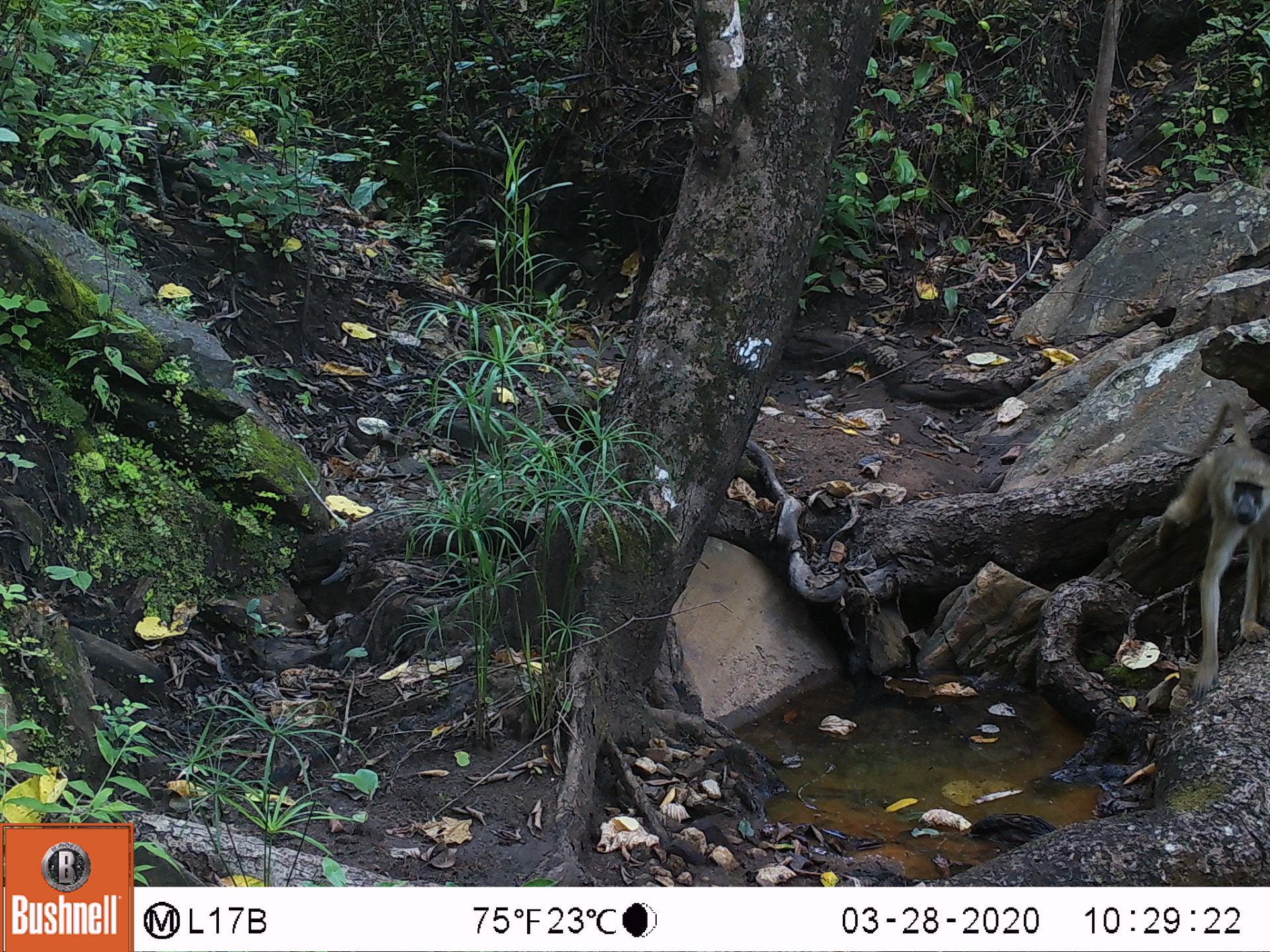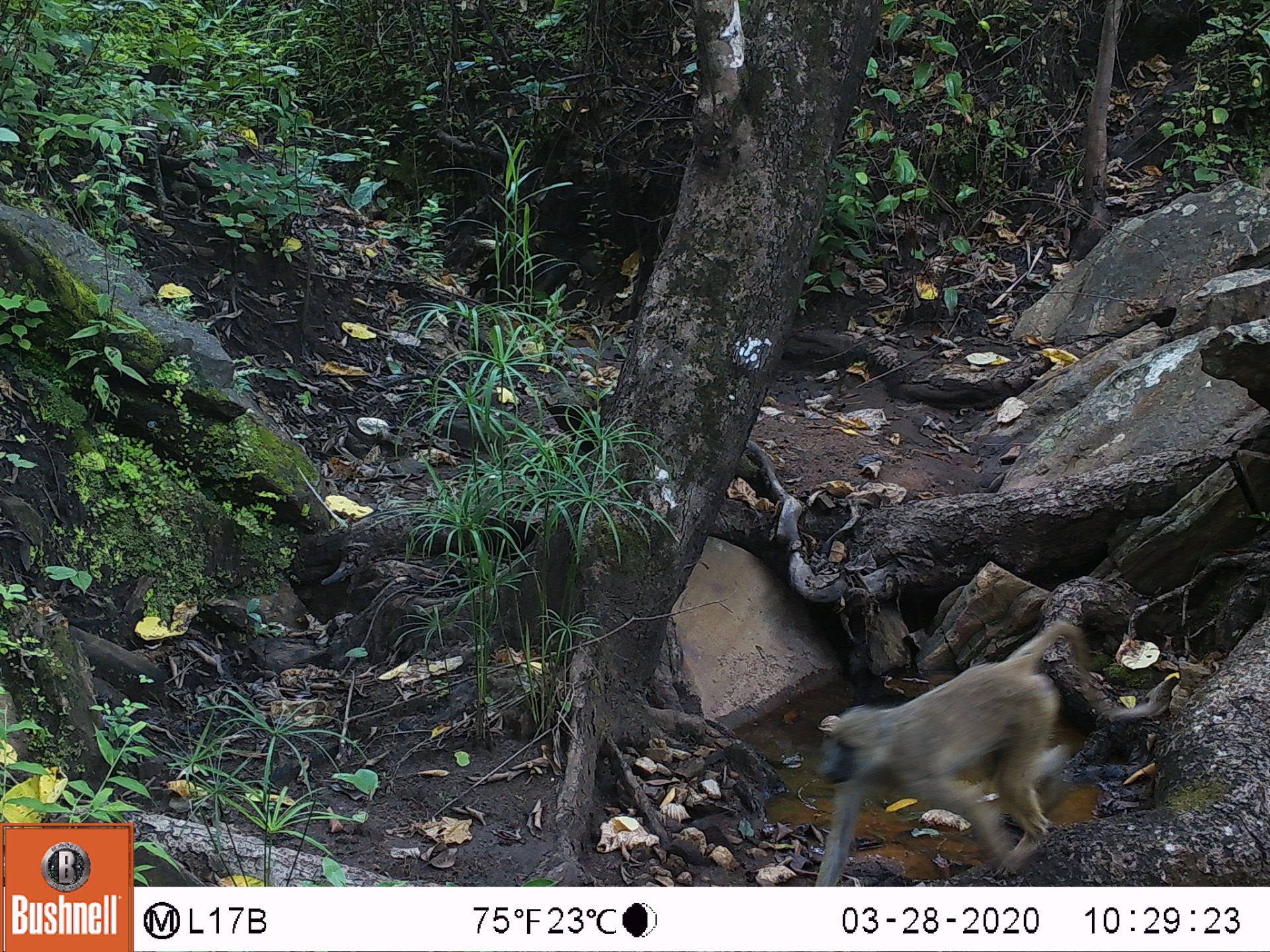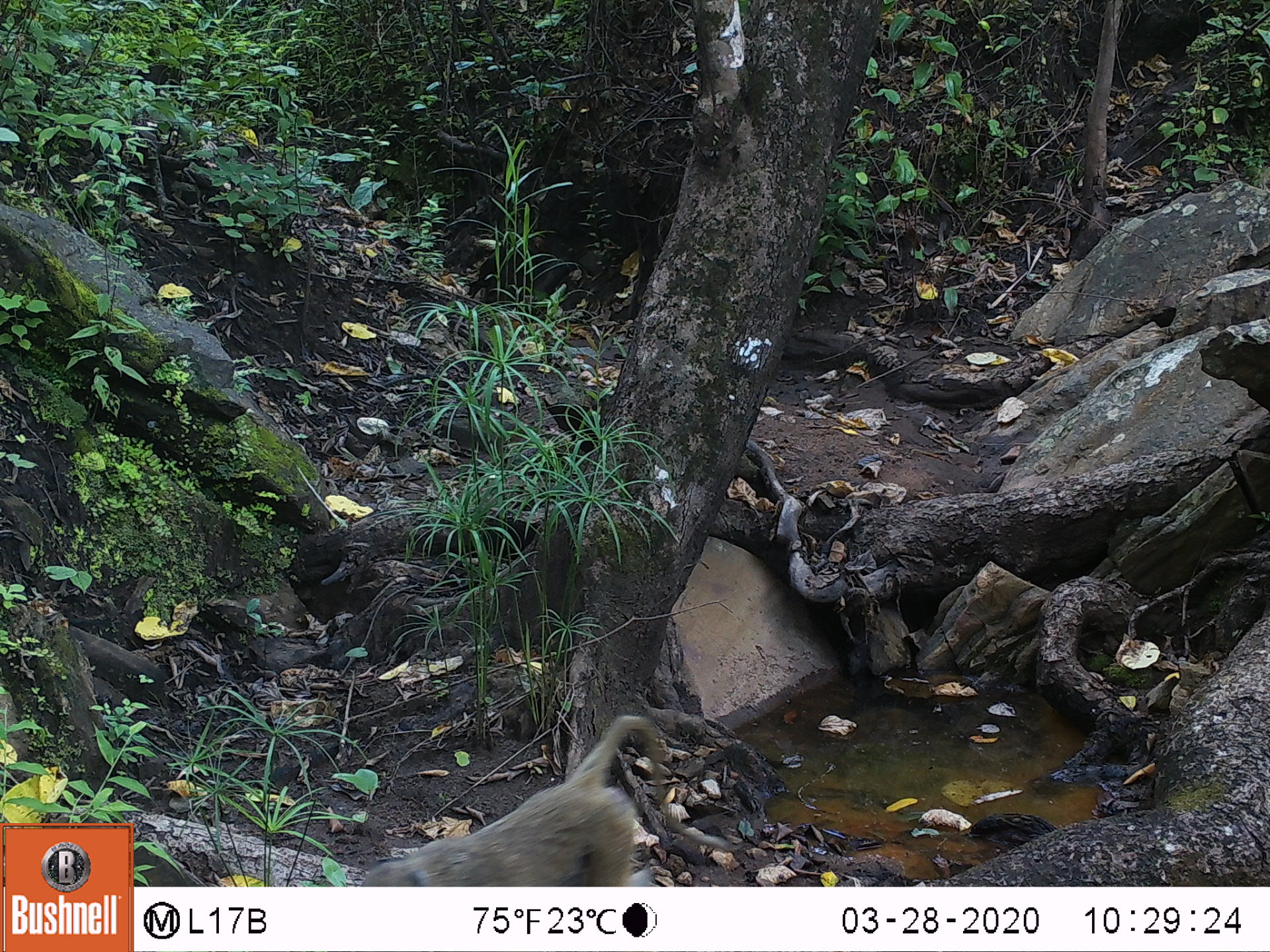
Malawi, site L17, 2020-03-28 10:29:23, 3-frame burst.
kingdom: Animalia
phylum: Chordata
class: Mammalia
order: Primates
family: Cercopithecidae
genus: Papio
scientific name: Papio cynocephalus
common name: yellow baboon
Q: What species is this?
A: Yellow baboon (Papio cynocephalus).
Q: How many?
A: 1.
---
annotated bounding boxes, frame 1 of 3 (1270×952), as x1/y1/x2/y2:
yellow baboon: 1153/404/1265/691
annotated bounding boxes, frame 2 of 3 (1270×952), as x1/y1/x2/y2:
yellow baboon: 811/624/1175/880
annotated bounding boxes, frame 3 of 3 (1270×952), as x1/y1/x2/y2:
yellow baboon: 352/715/669/885